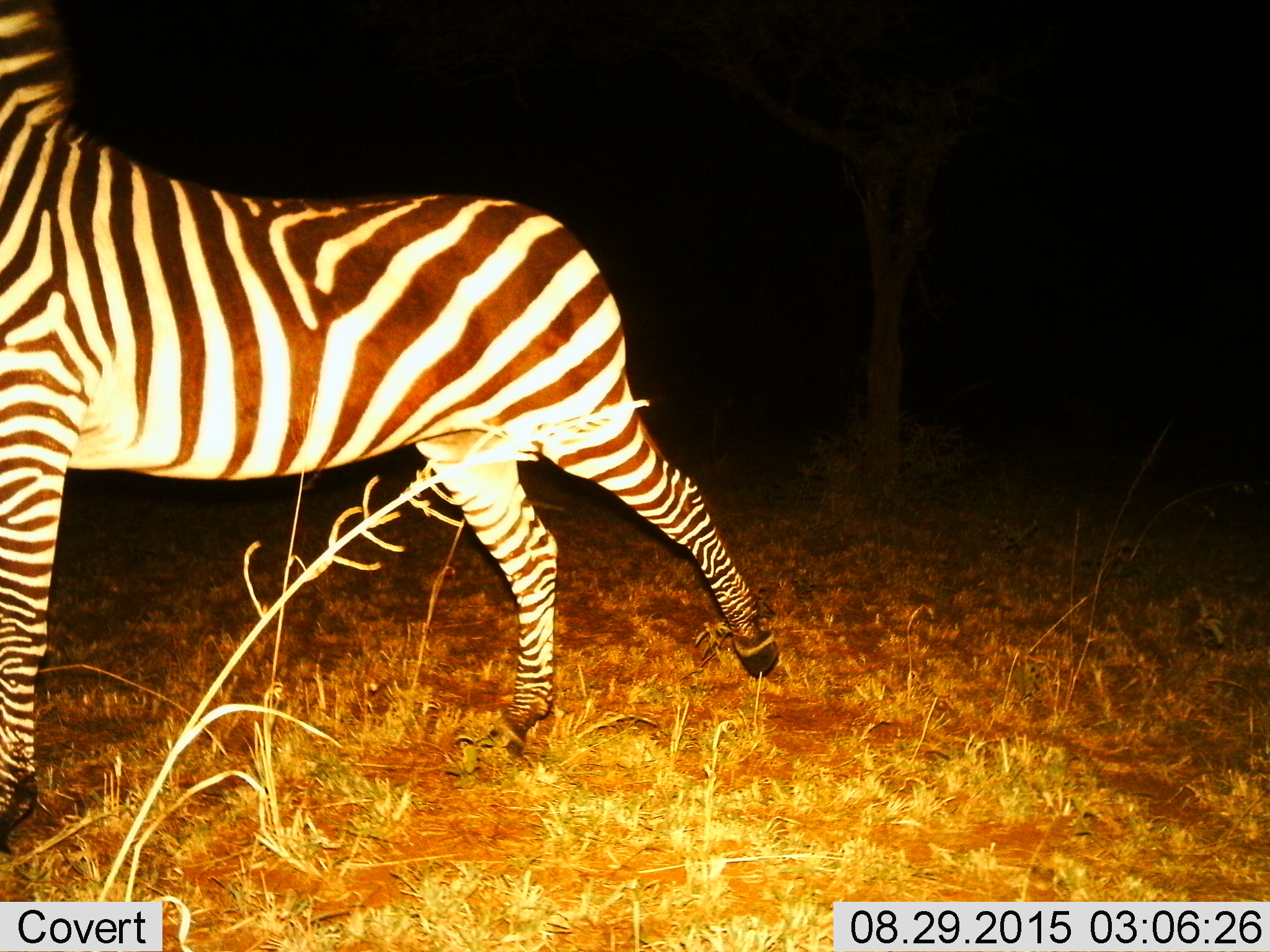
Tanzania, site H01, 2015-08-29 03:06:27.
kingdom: Animalia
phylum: Chordata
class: Mammalia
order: Perissodactyla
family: Equidae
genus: Equus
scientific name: Equus quagga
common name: plains zebra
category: zebra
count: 1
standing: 20%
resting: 0%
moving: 80%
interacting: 0%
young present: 0%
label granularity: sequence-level